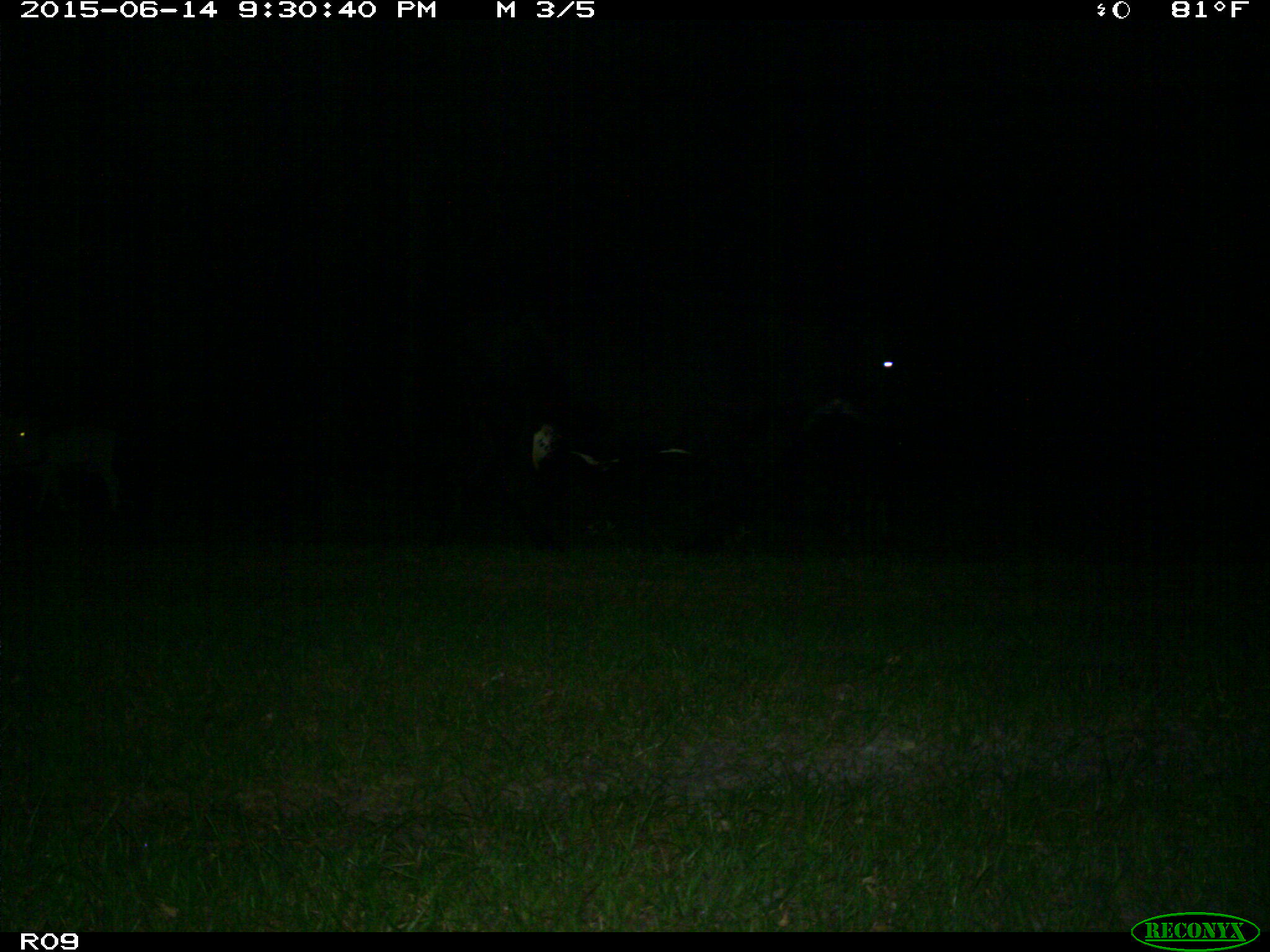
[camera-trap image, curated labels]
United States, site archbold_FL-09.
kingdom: Animalia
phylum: Chordata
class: Mammalia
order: Artiodactyla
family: Bovidae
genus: Bos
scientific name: Bos taurus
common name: domestic cow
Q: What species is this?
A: Bos taurus (domestic cow).